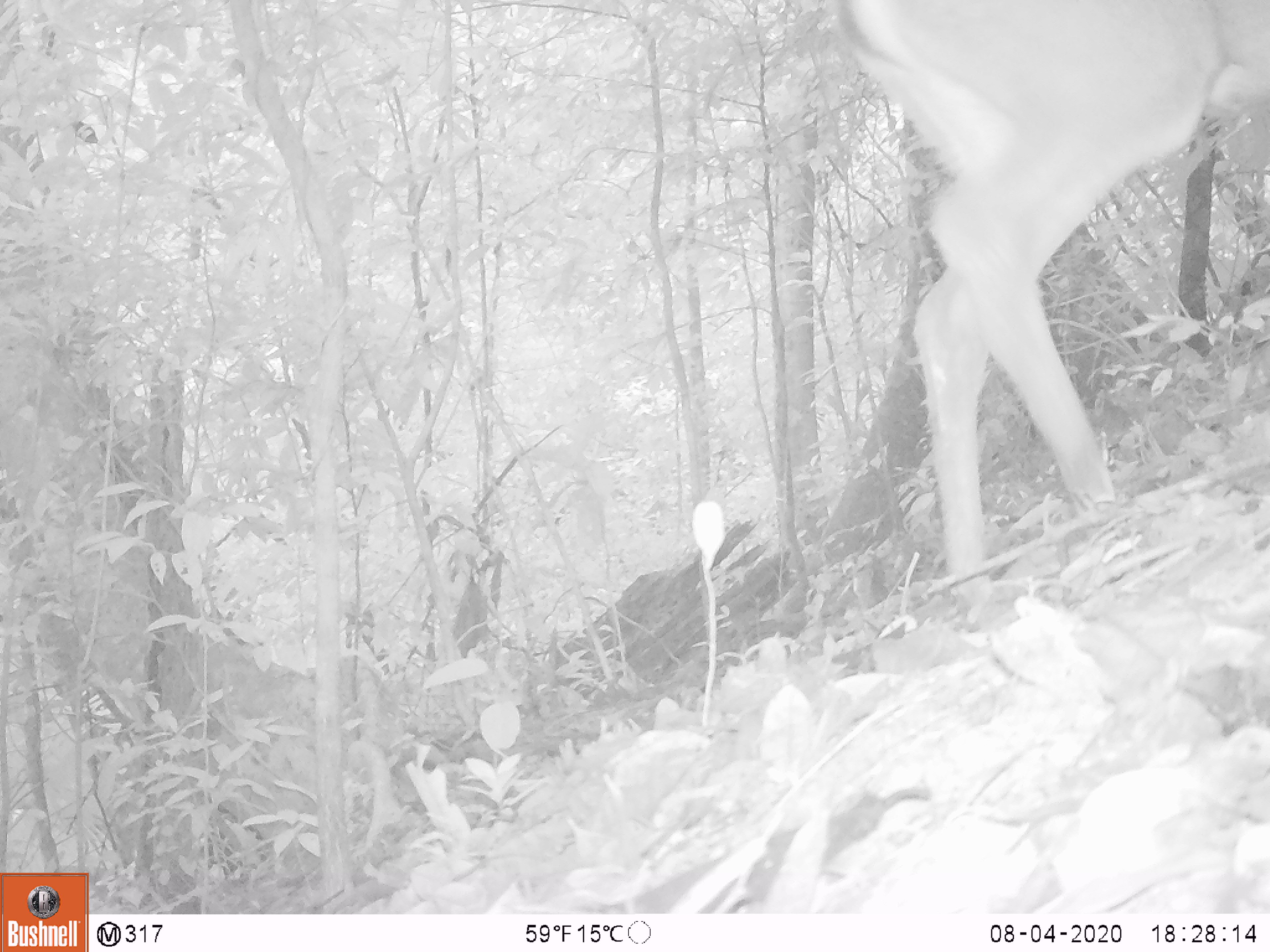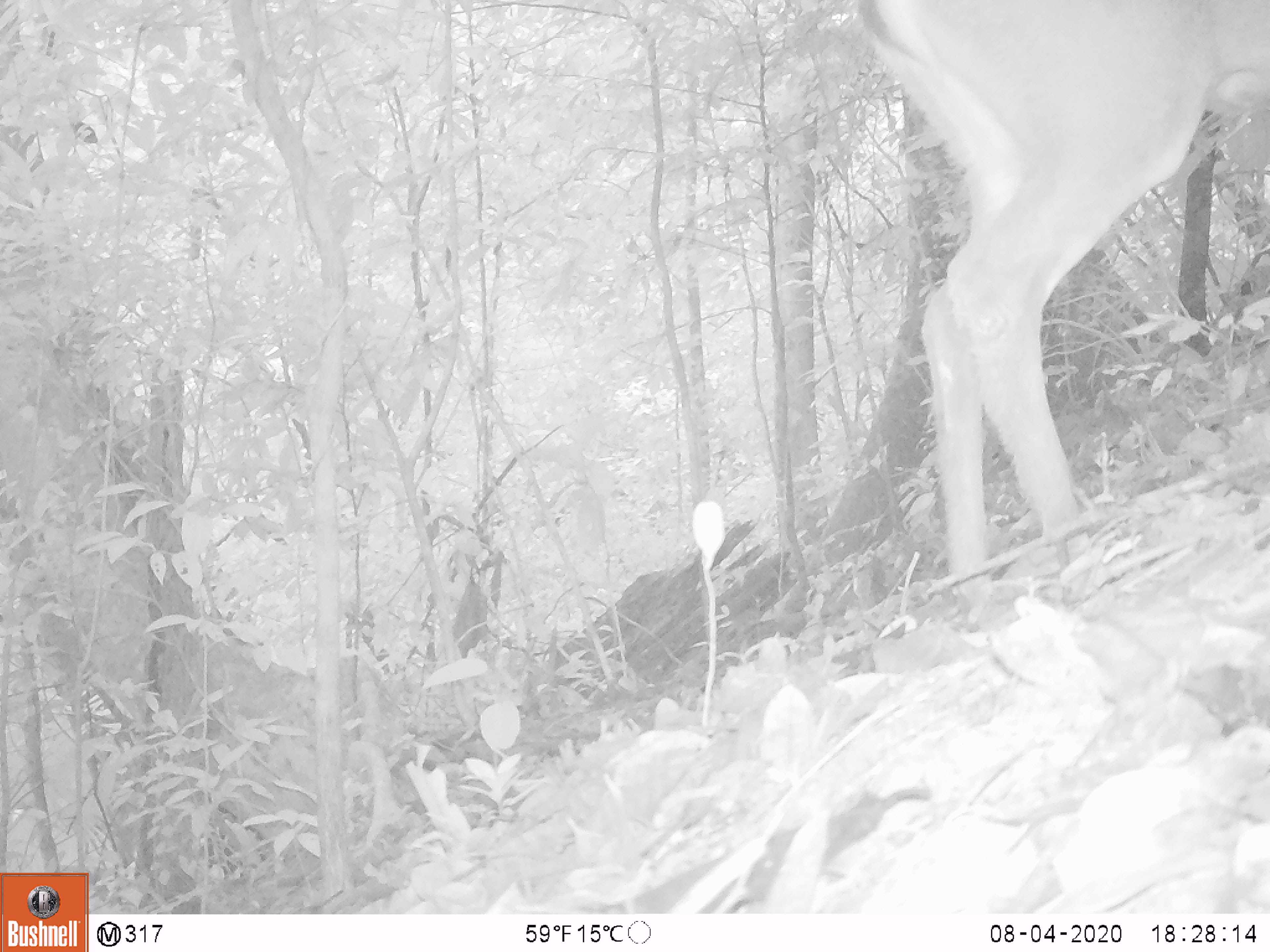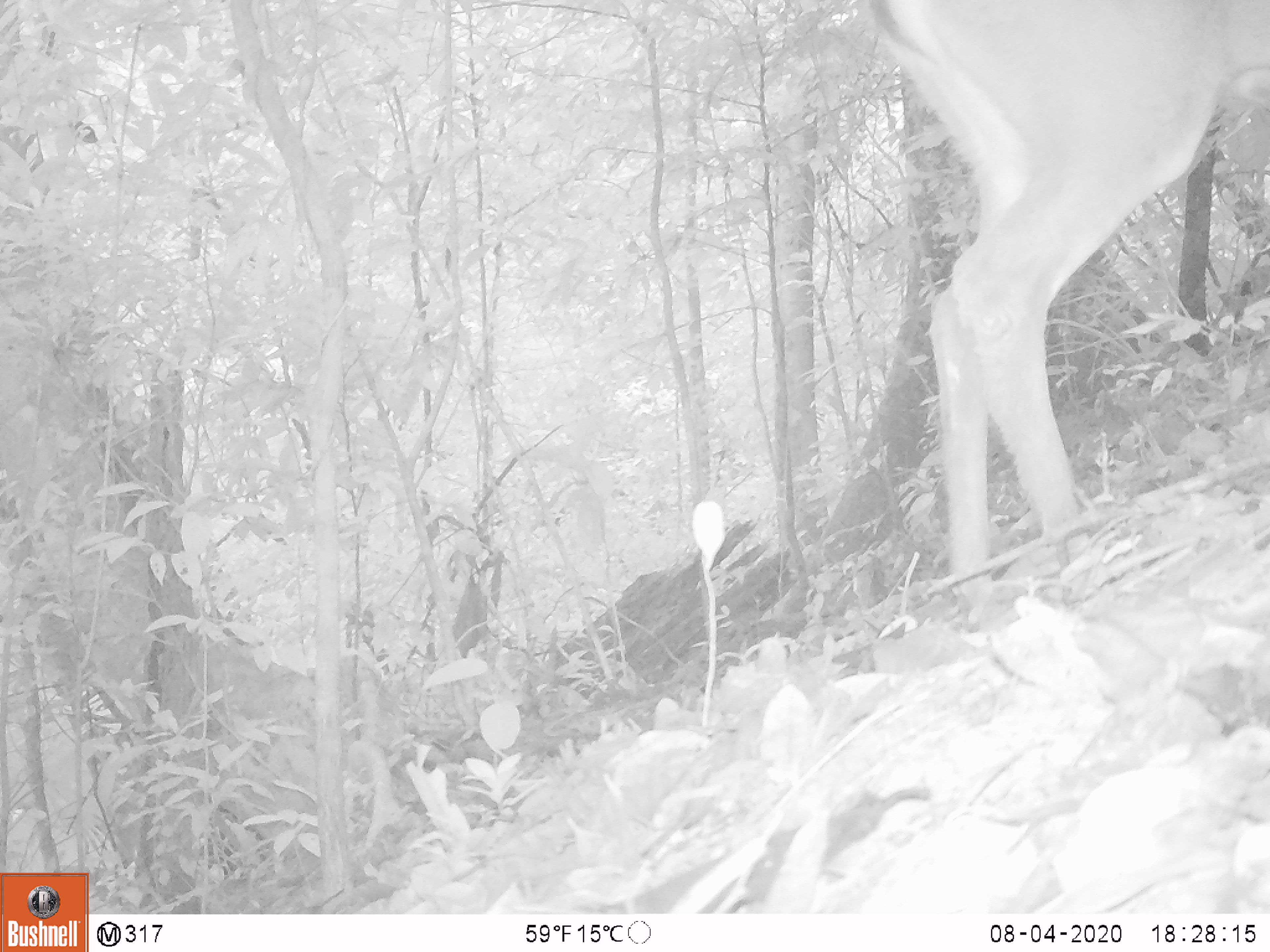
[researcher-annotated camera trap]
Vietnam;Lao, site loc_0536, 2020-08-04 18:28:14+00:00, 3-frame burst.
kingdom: Animalia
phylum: Chordata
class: Mammalia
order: Artiodactyla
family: Cervidae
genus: Muntiacus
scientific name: Muntiacus vuquangensis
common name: large-antlered muntjac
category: large antlered muntjac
Large antlered muntjac (large-antlered muntjac) (Muntiacus vuquangensis). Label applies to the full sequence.